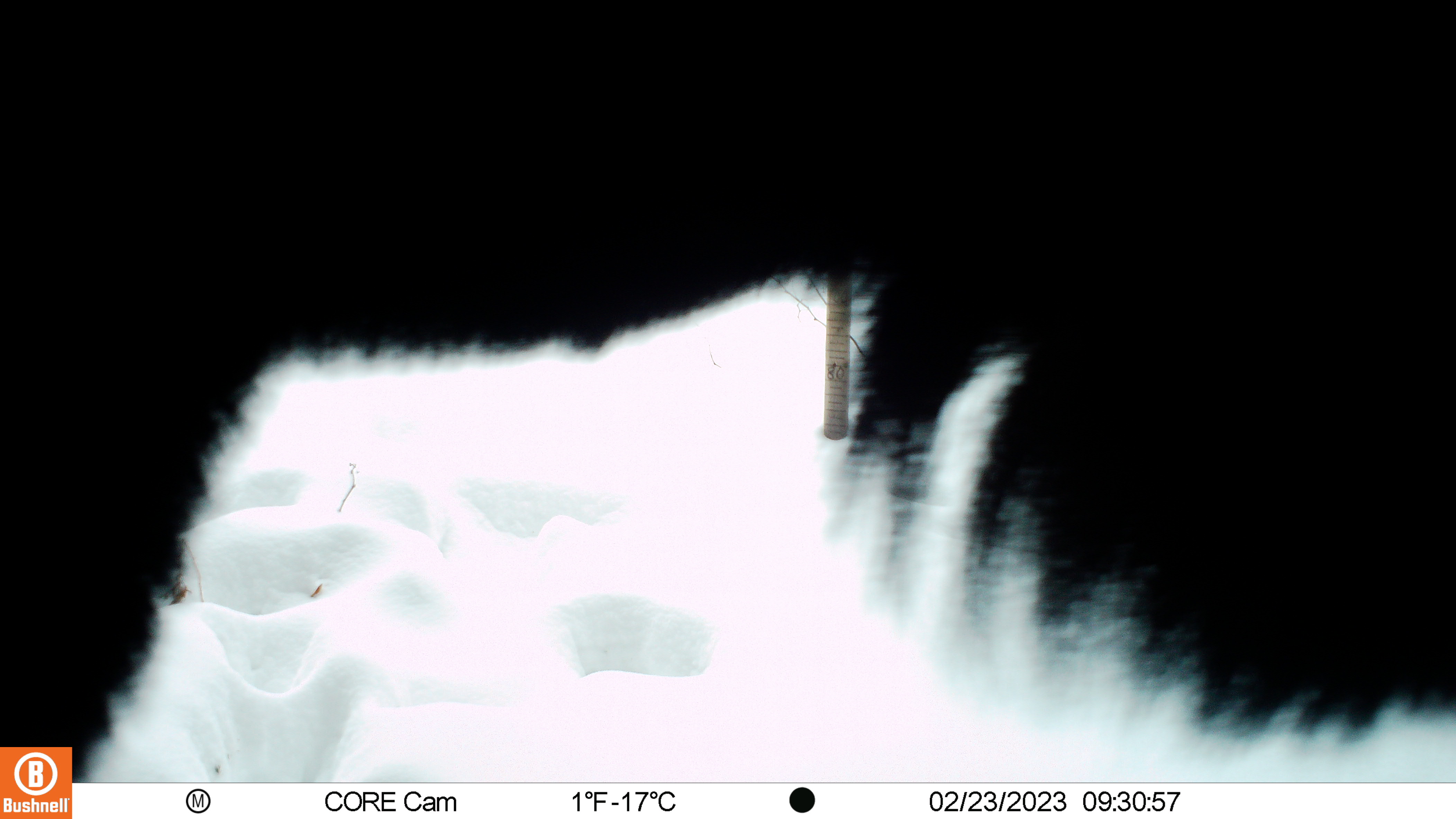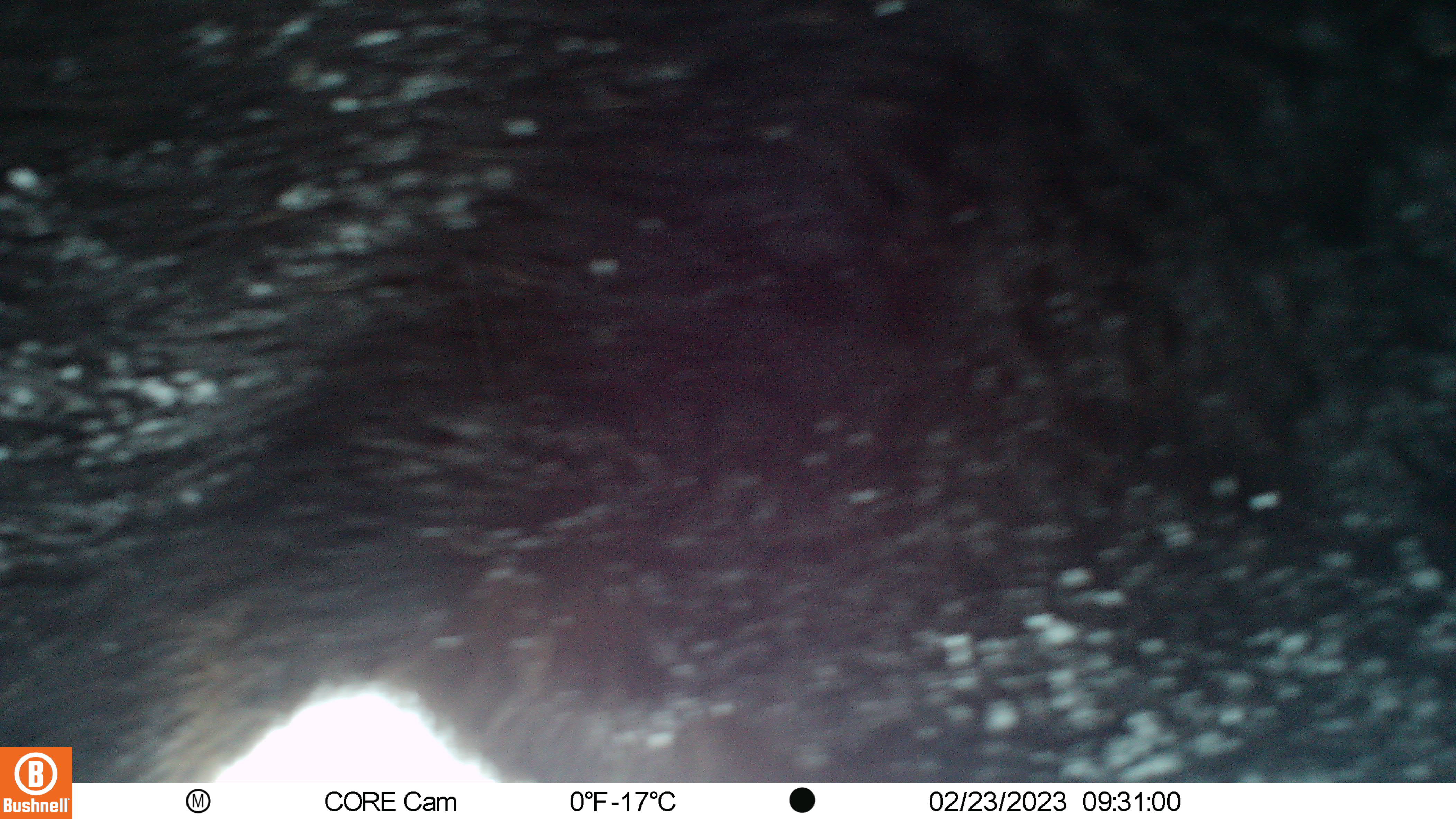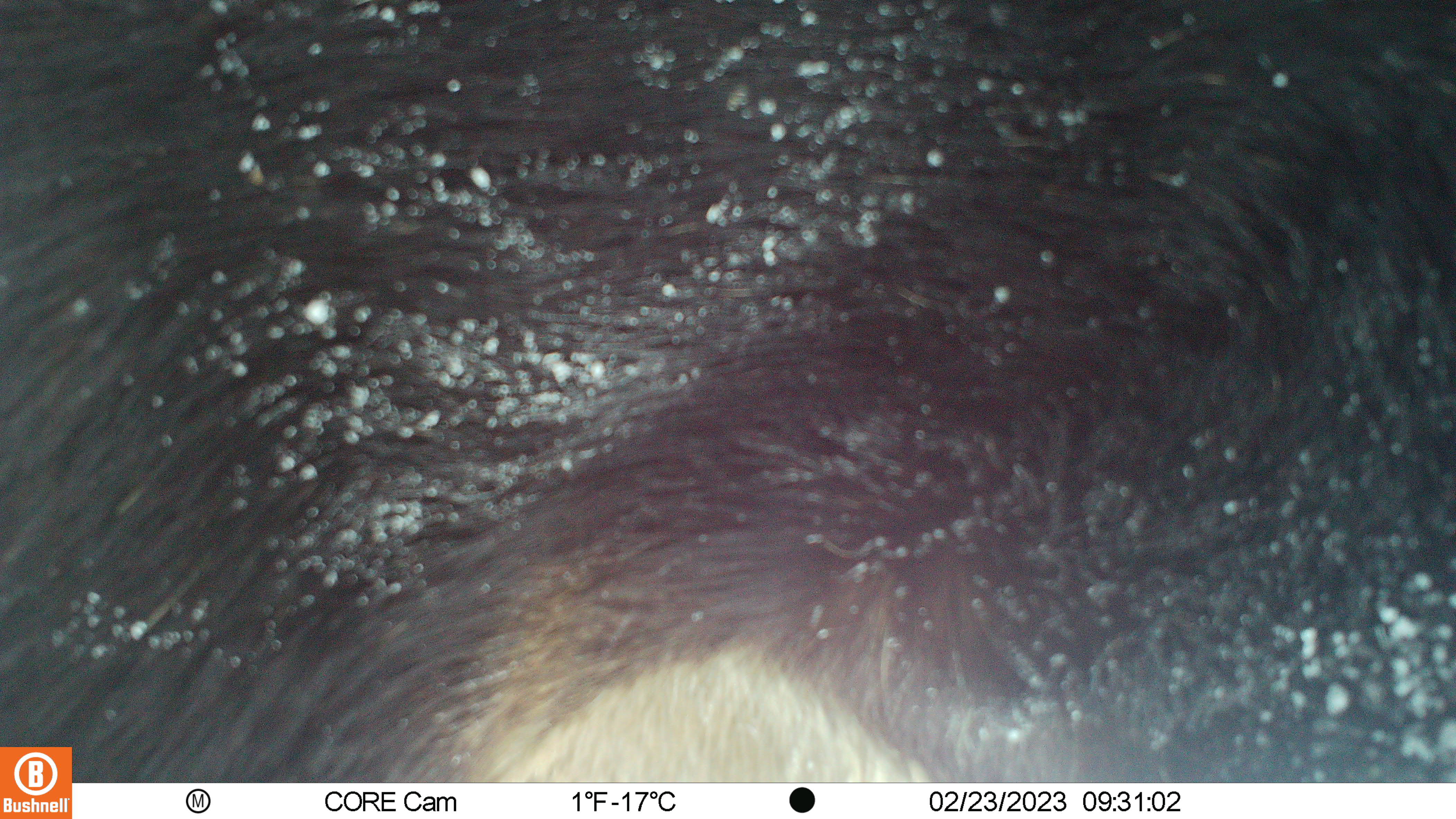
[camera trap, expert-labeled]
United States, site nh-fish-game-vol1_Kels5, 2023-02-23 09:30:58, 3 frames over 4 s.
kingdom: Animalia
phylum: Chordata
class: Mammalia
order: Artiodactyla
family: Cervidae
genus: Alces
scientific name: Alces alces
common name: moose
Moose (Alces alces).